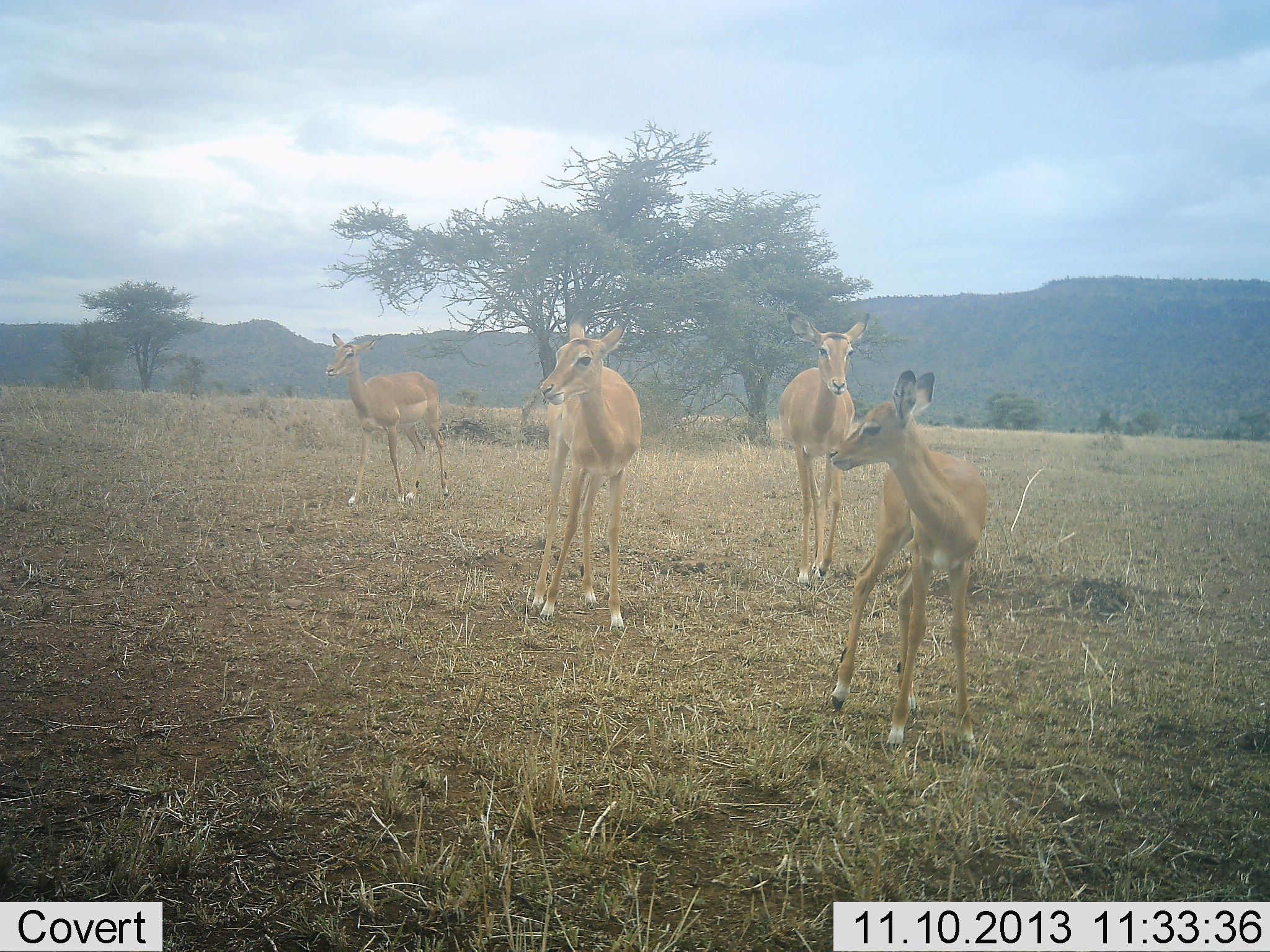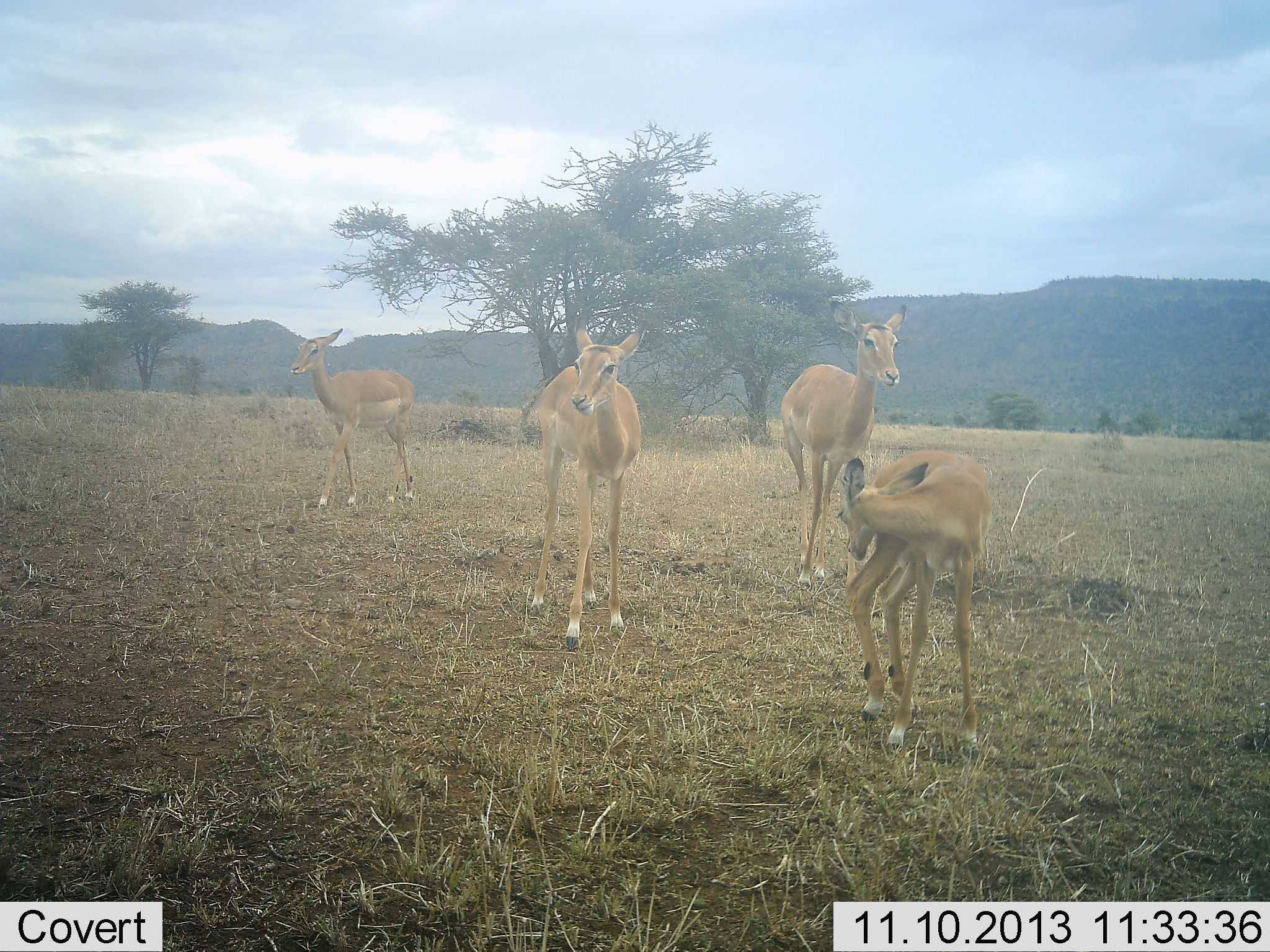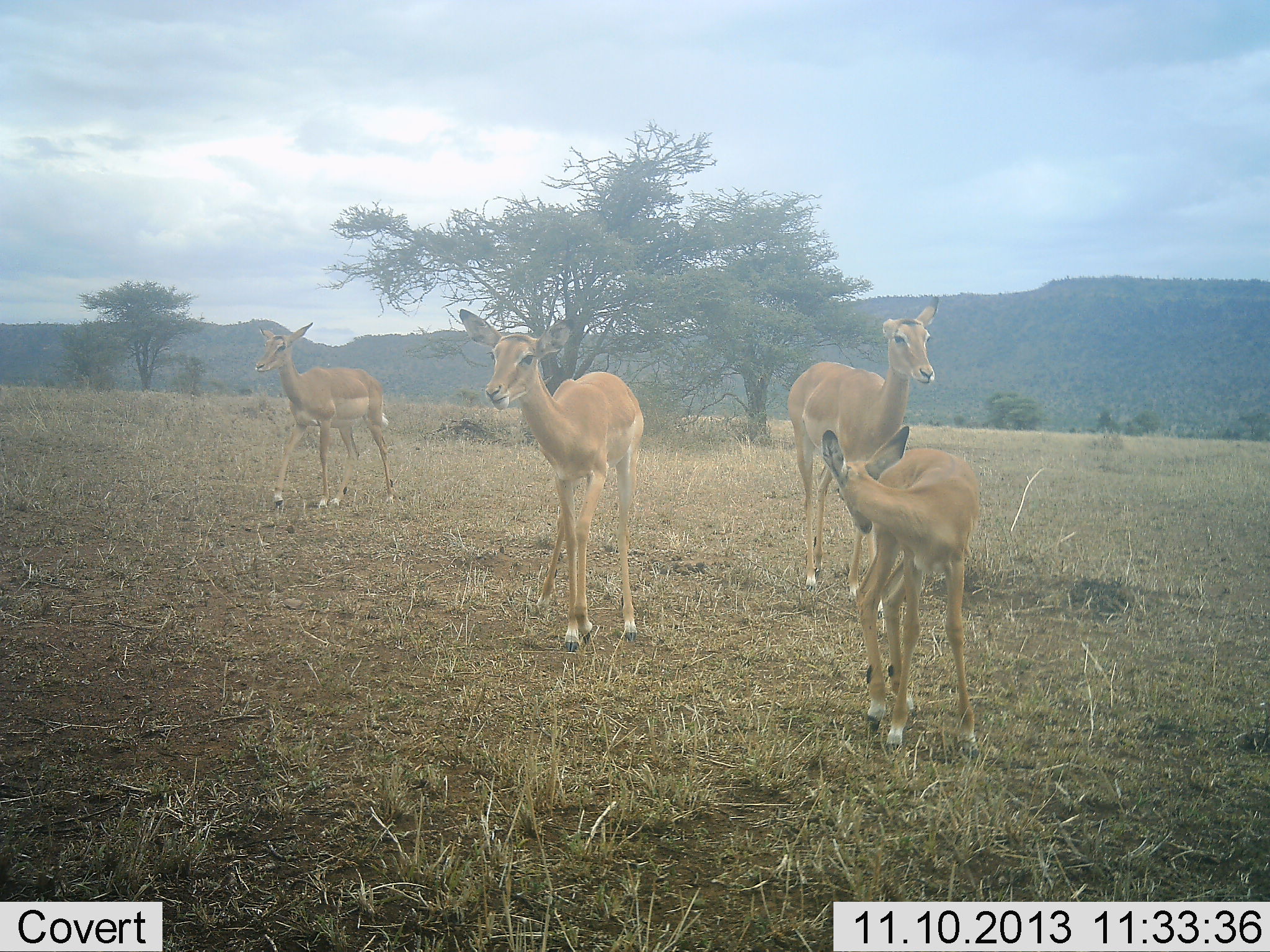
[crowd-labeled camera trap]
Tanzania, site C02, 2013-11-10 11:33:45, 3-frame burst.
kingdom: Animalia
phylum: Chordata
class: Mammalia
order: Artiodactyla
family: Bovidae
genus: Aepyceros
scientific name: Aepyceros melampus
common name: impala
Impala (Aepyceros melampus), count 4. Behavior (volunteer vote fractions): standing 90%, resting 0%, moving 60%, interacting 10%. Young present (vote fraction): 30%. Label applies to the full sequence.